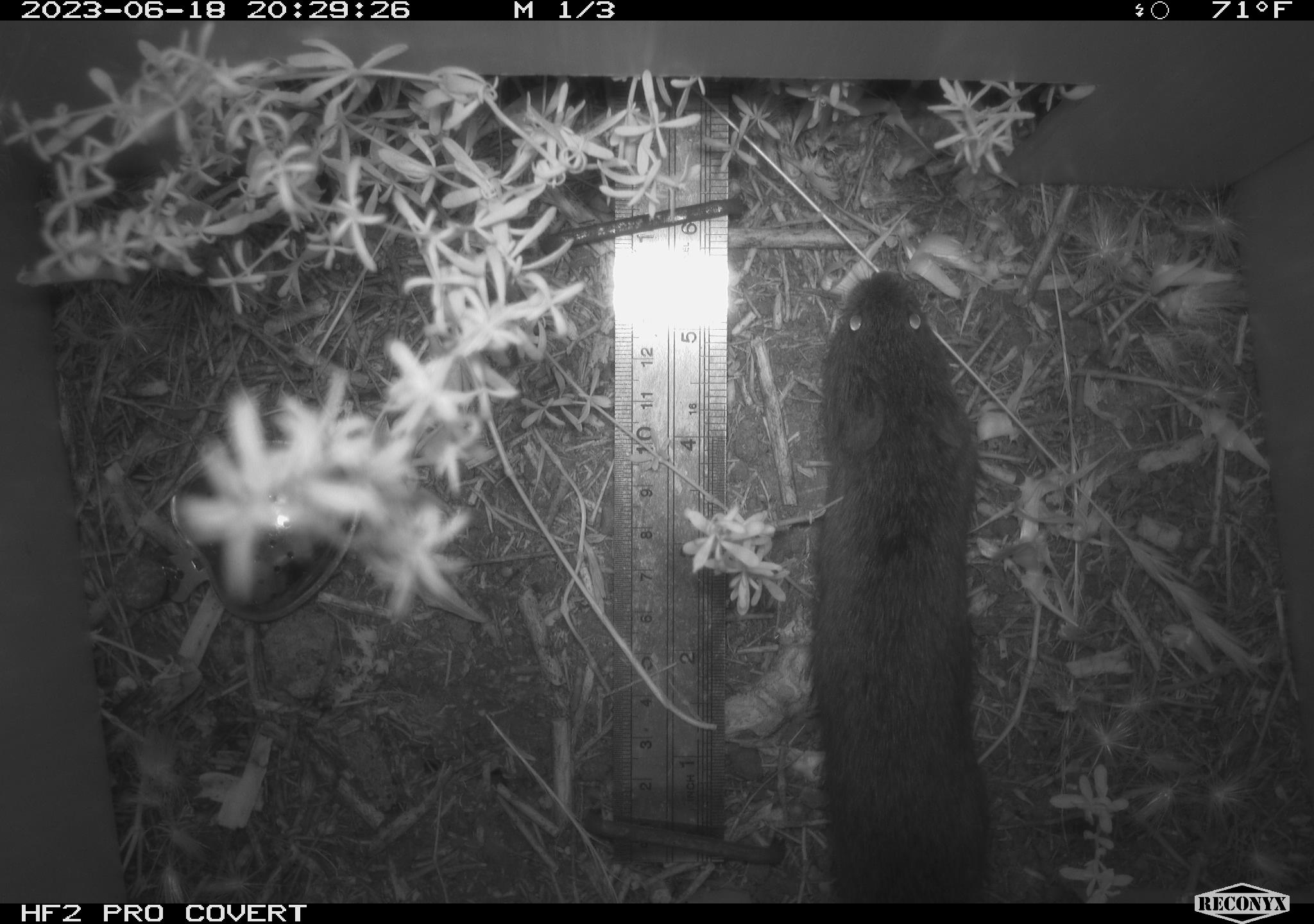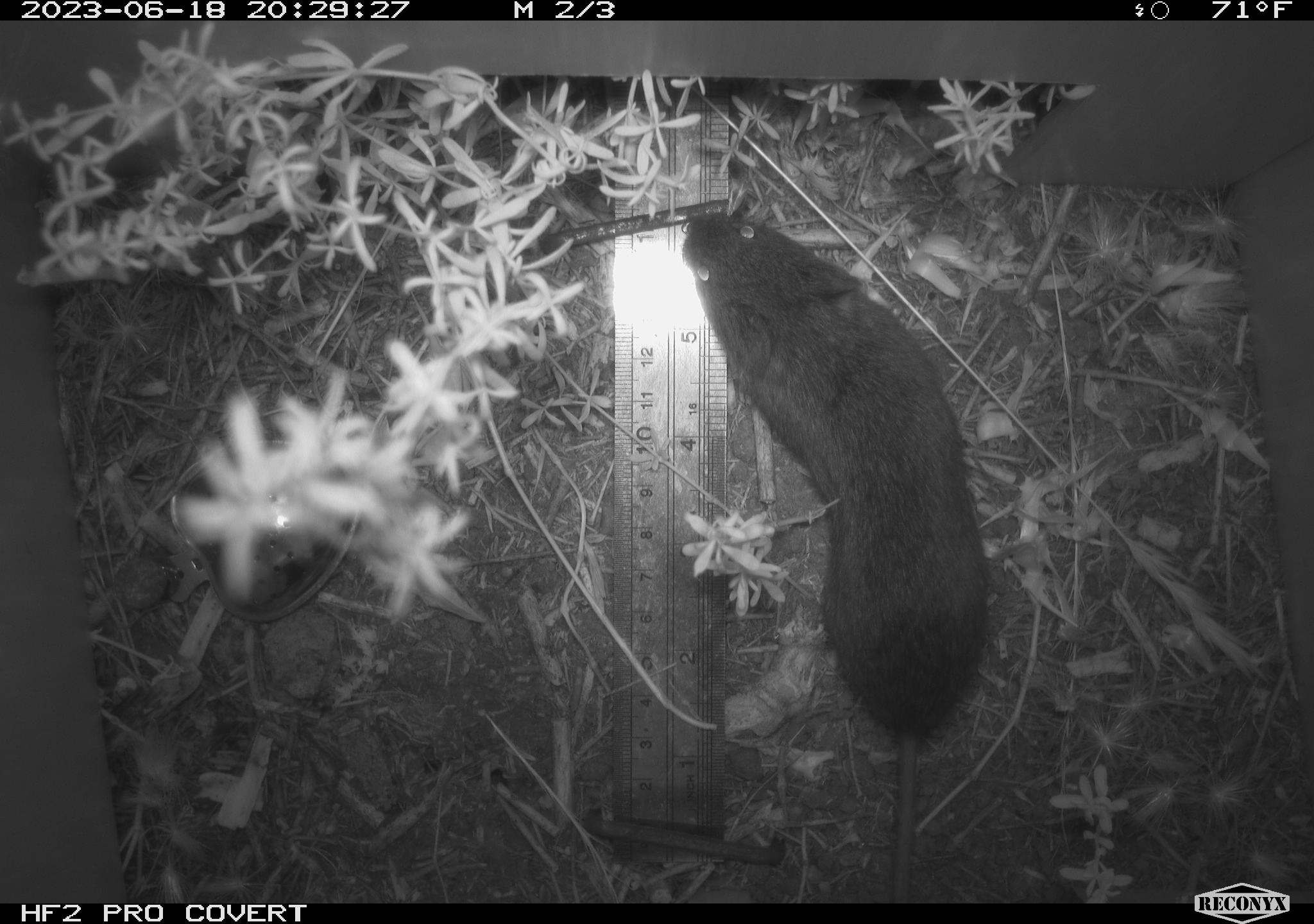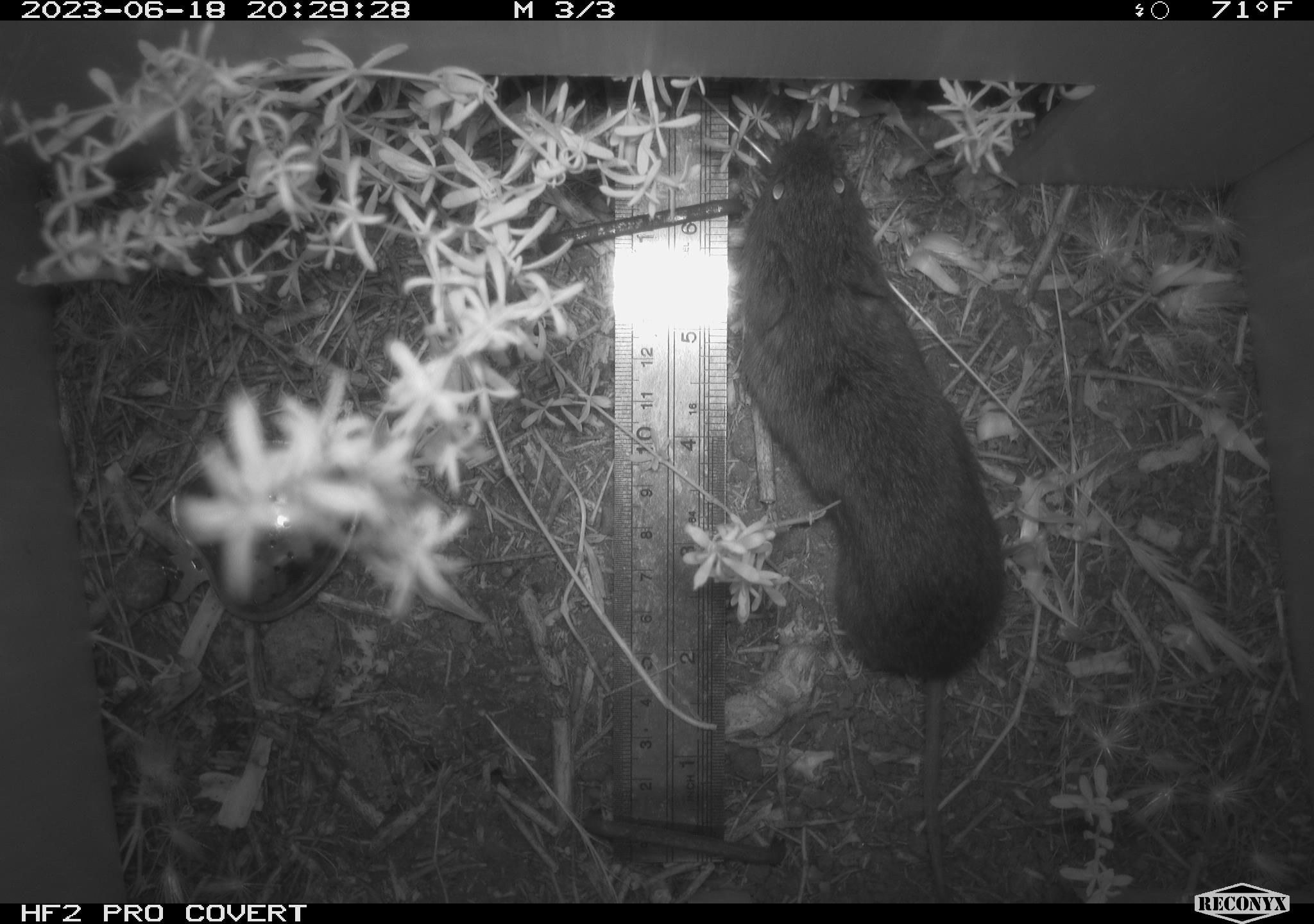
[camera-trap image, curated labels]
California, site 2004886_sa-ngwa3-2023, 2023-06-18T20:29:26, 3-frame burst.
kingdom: Animalia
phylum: Chordata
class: Mammalia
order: Rodentia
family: Cricetidae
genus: Microtus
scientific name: Microtus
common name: meadow vole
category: microtus species